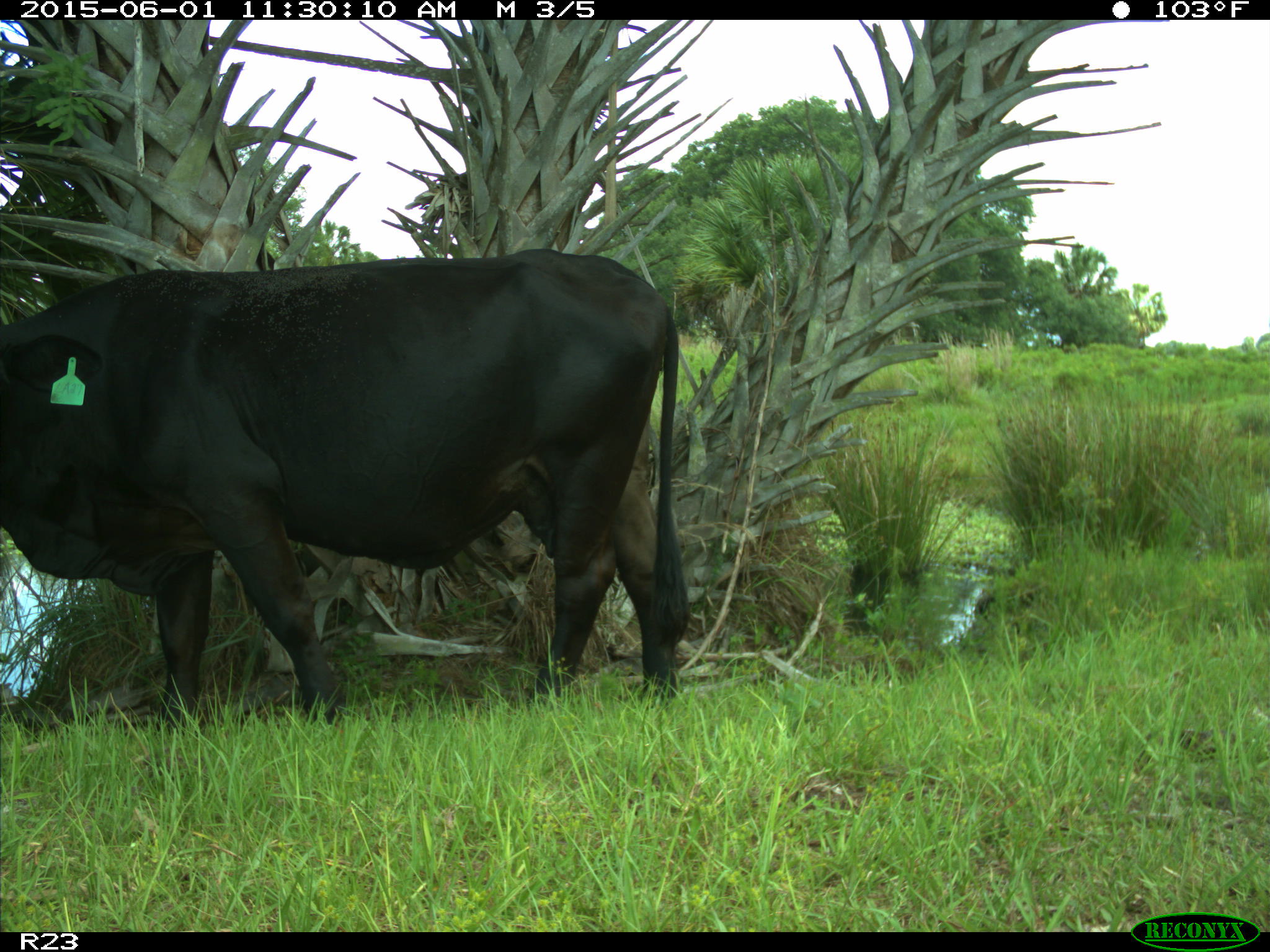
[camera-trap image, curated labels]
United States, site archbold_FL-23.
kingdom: Animalia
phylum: Chordata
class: Mammalia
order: Artiodactyla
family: Bovidae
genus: Bos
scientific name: Bos taurus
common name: domestic cow